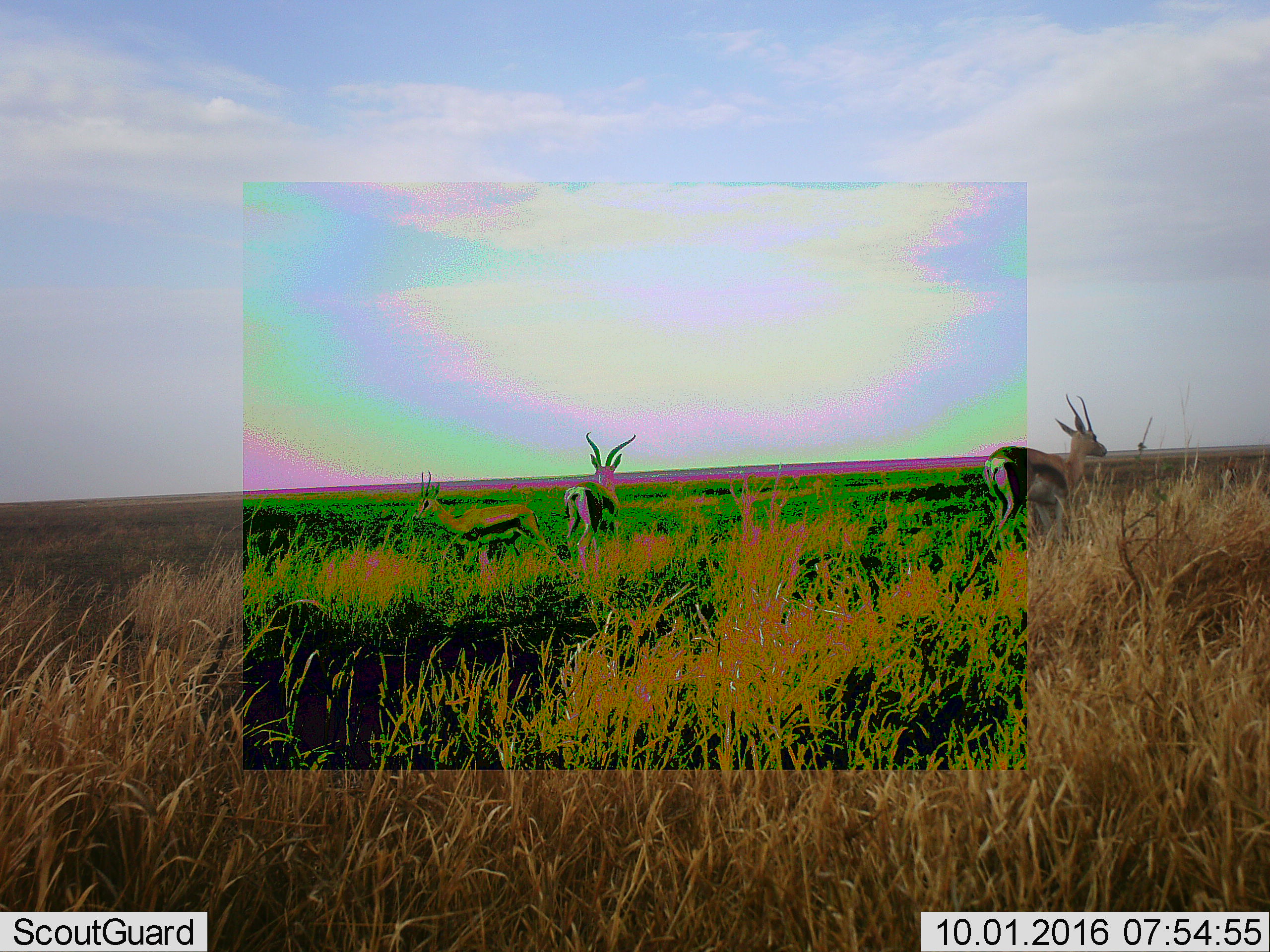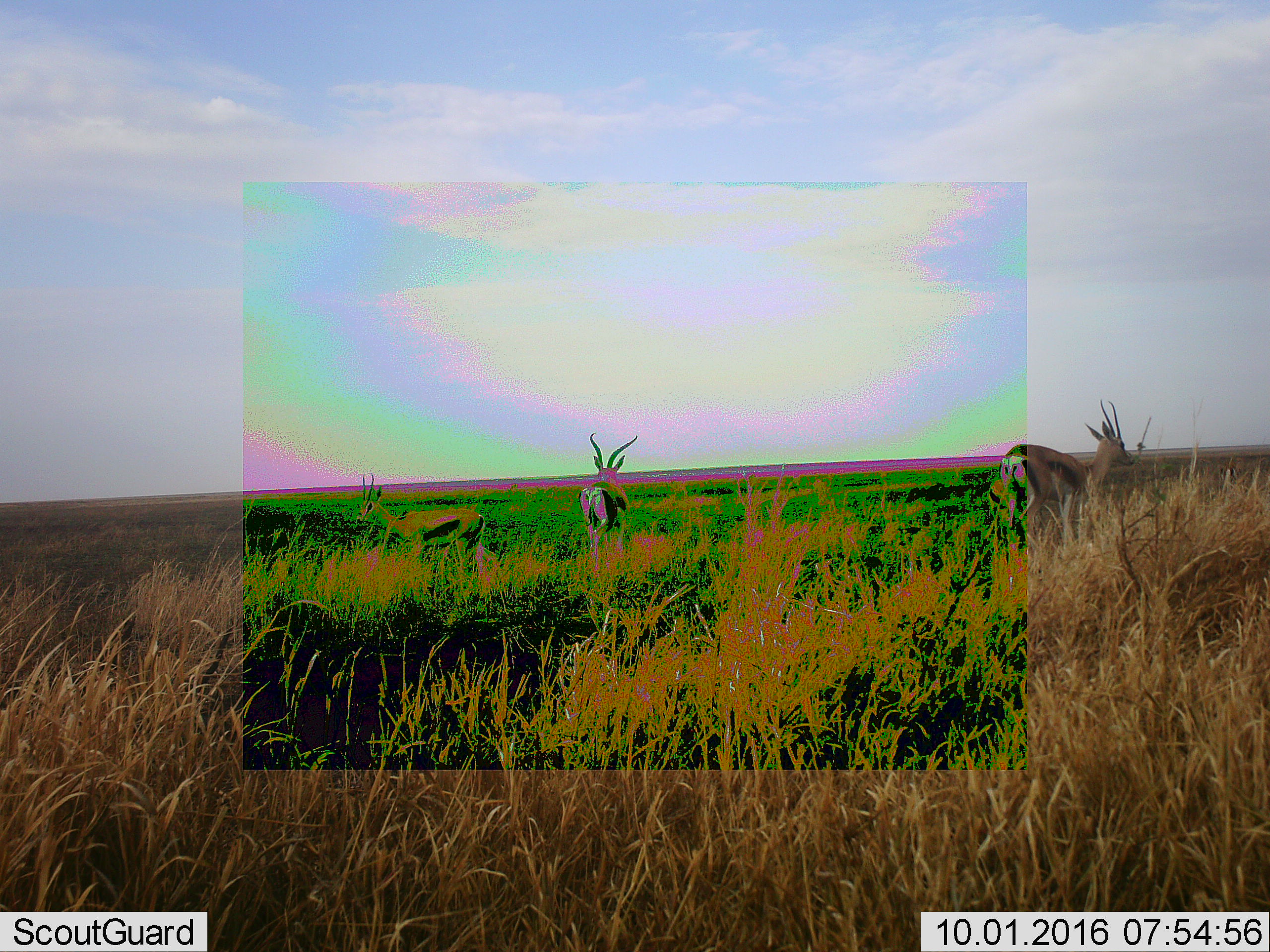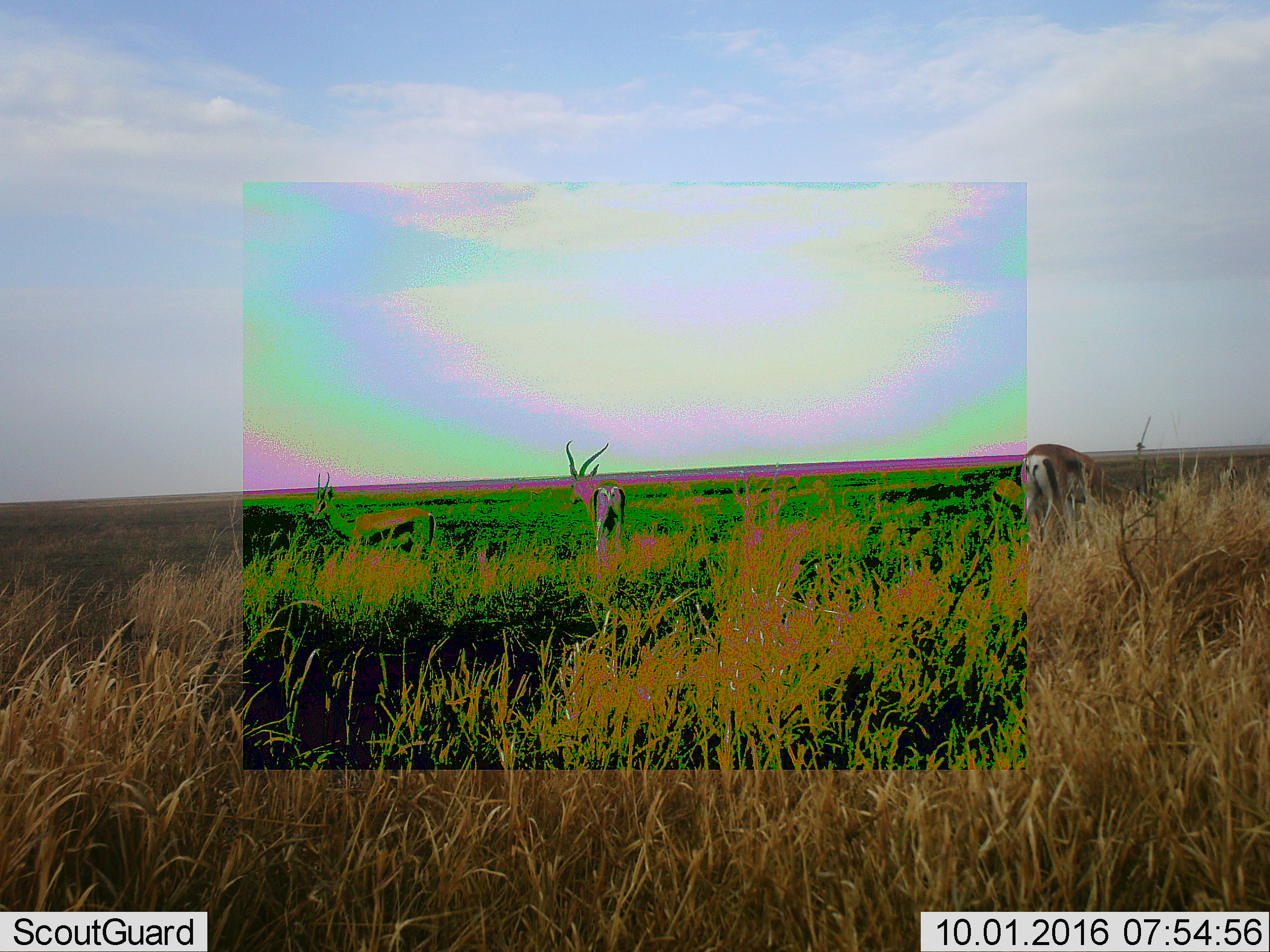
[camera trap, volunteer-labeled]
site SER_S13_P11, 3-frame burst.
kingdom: Animalia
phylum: Chordata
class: Mammalia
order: Artiodactyla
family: Bovidae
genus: Eudorcas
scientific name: Eudorcas thomsonii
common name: thomson's gazelle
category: gazellethomsons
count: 3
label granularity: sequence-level